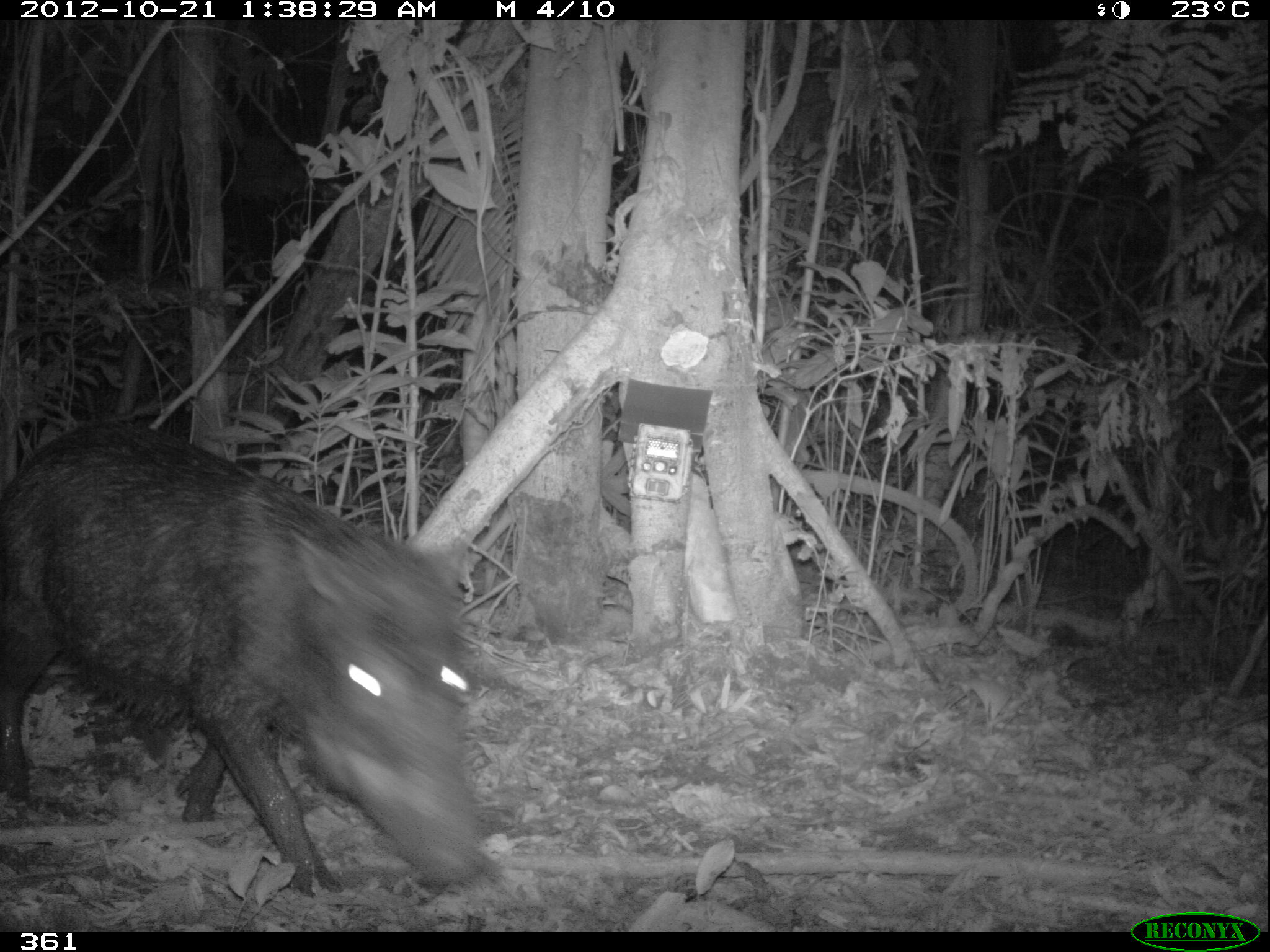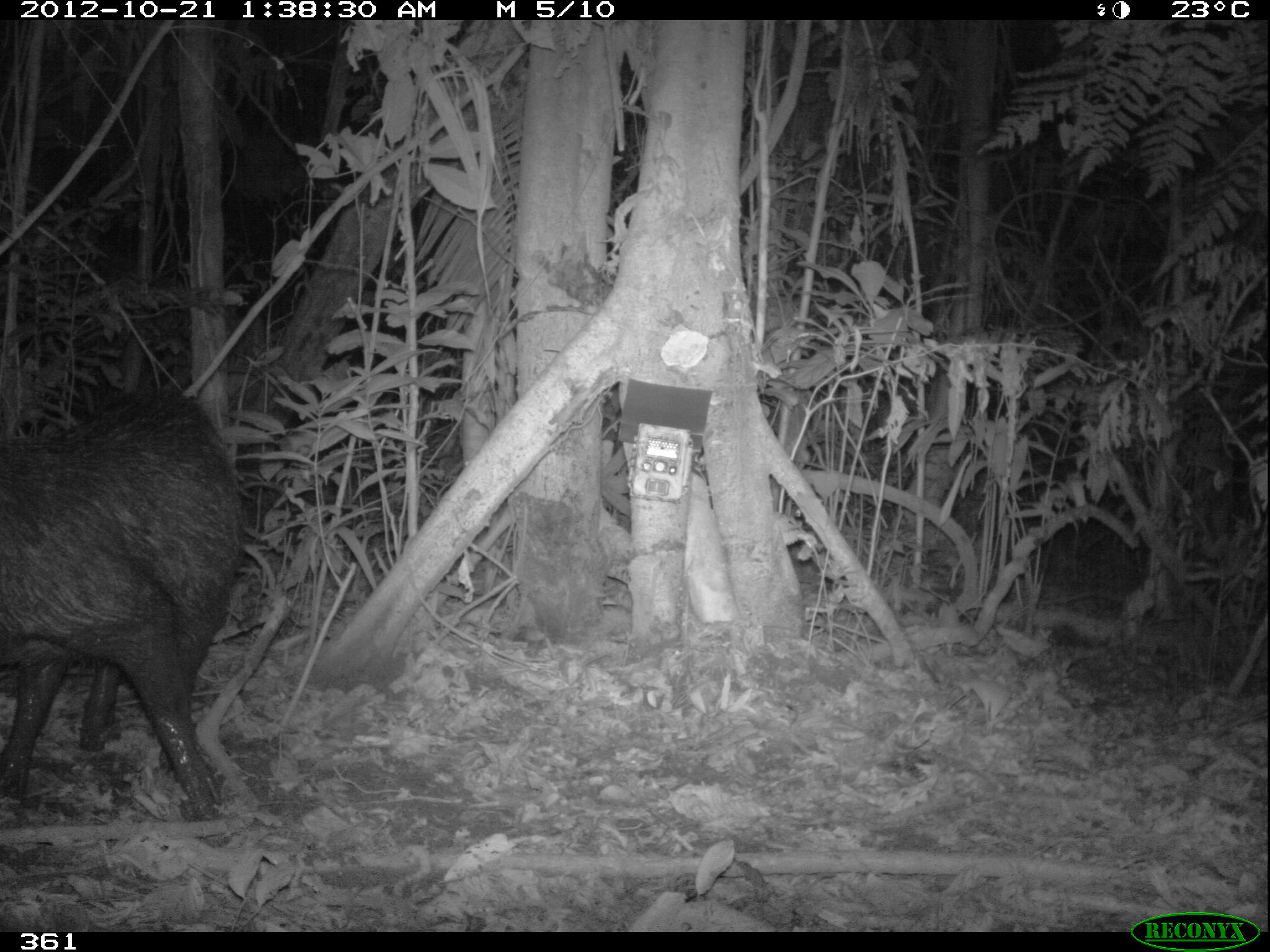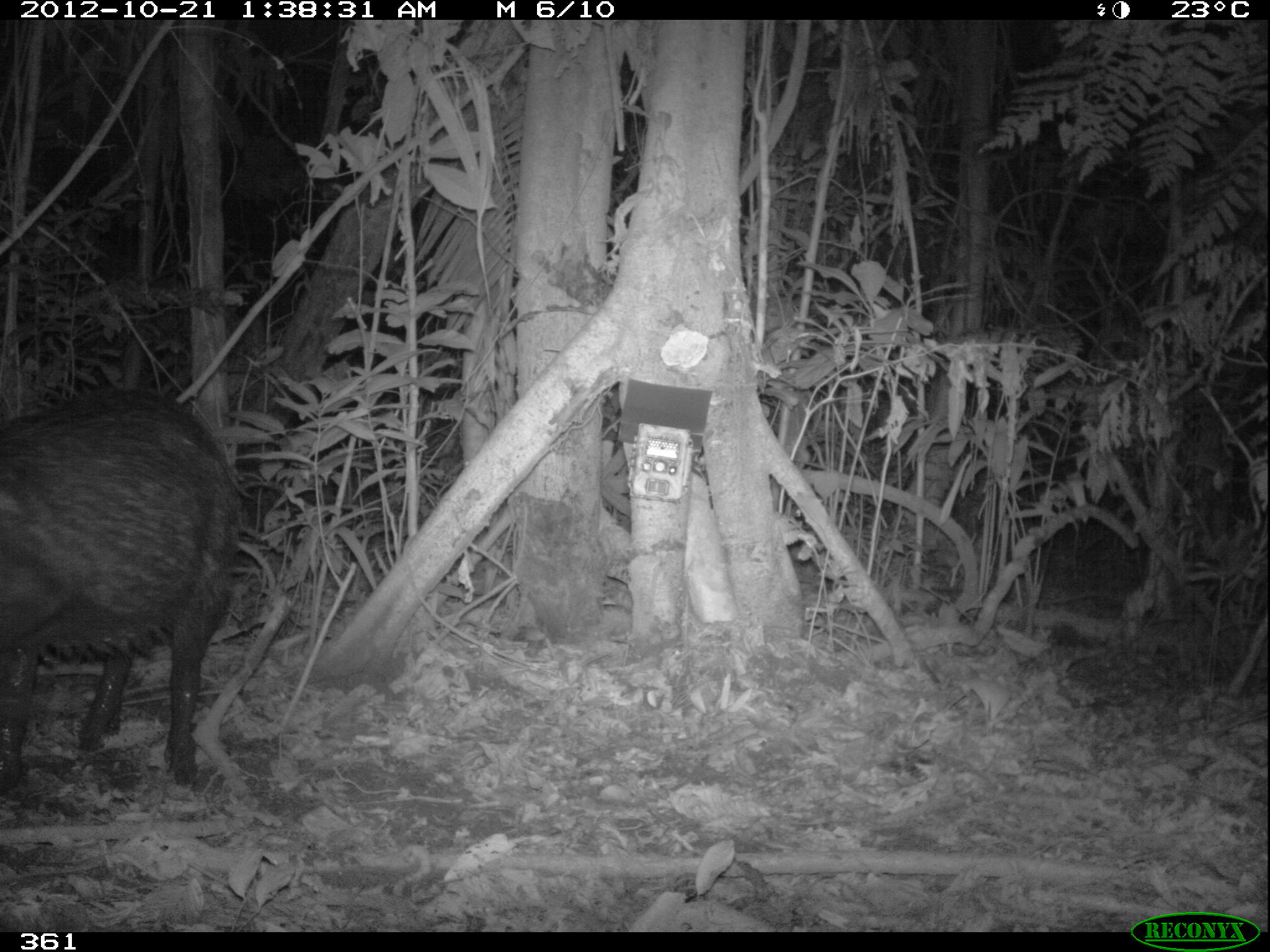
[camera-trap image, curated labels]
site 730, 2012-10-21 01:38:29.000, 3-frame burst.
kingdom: Animalia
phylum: Chordata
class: Mammalia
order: Artiodactyla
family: Tayassuidae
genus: Tayassu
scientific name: Tayassu pecari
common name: white-lipped peccary